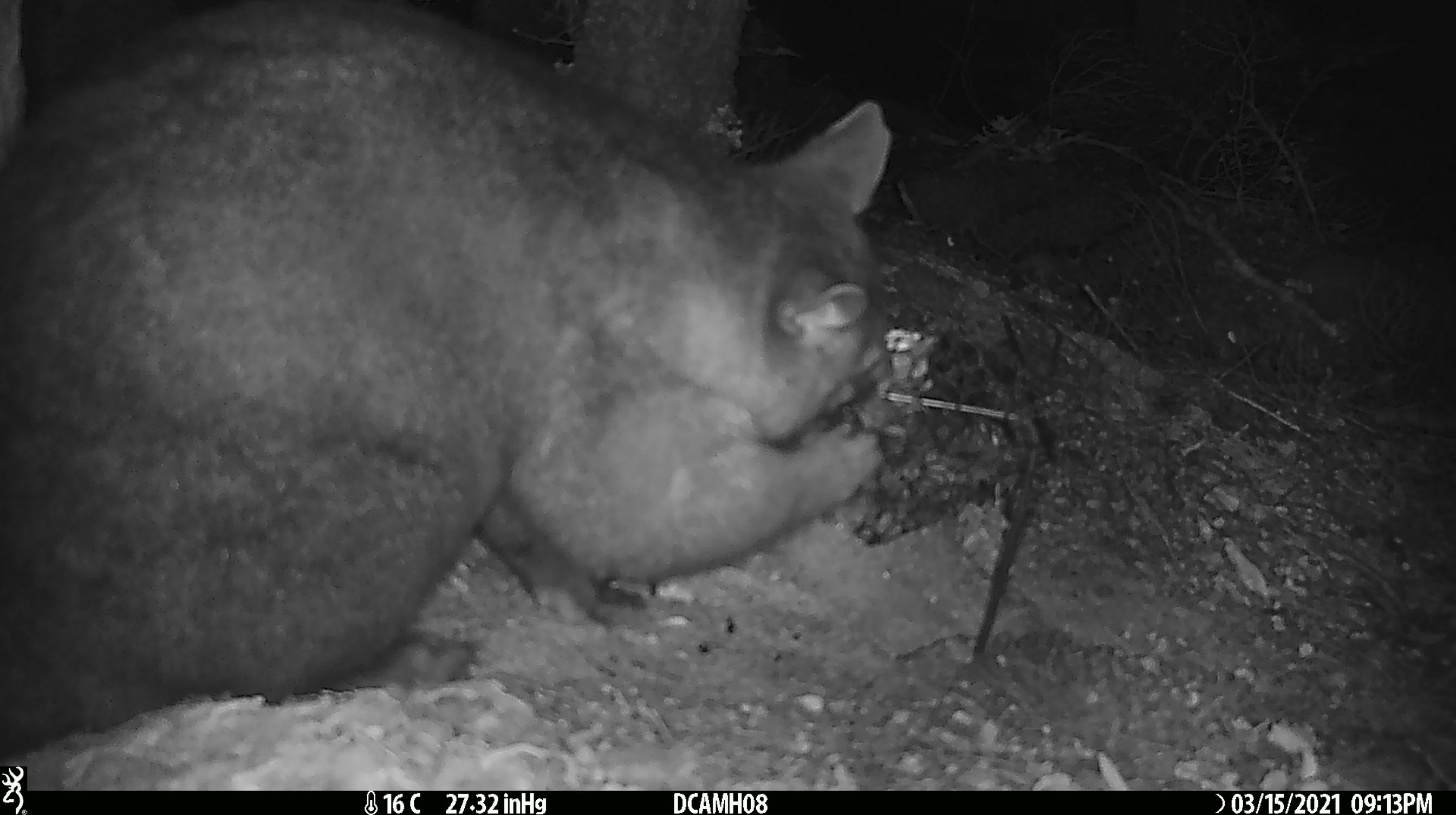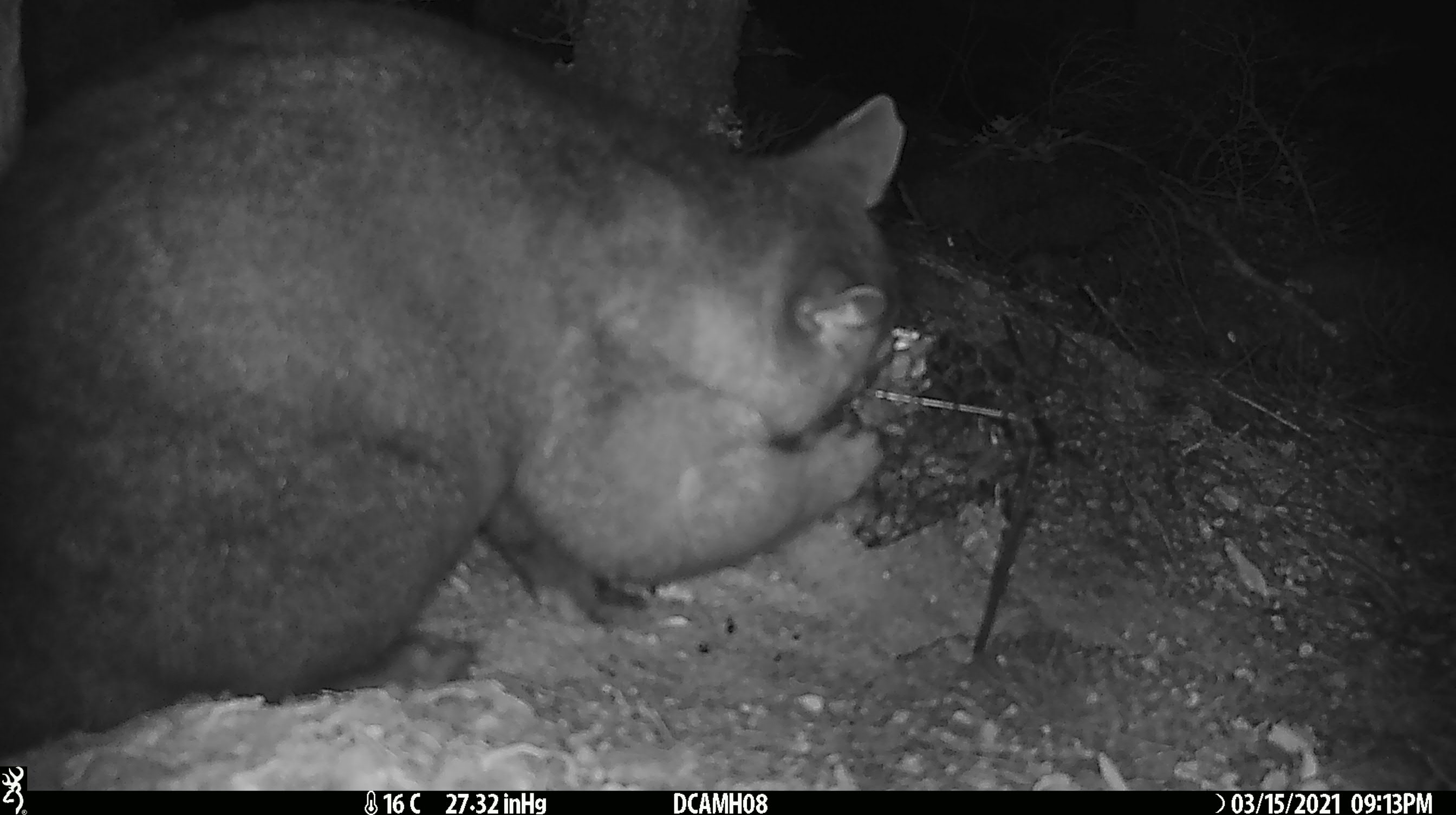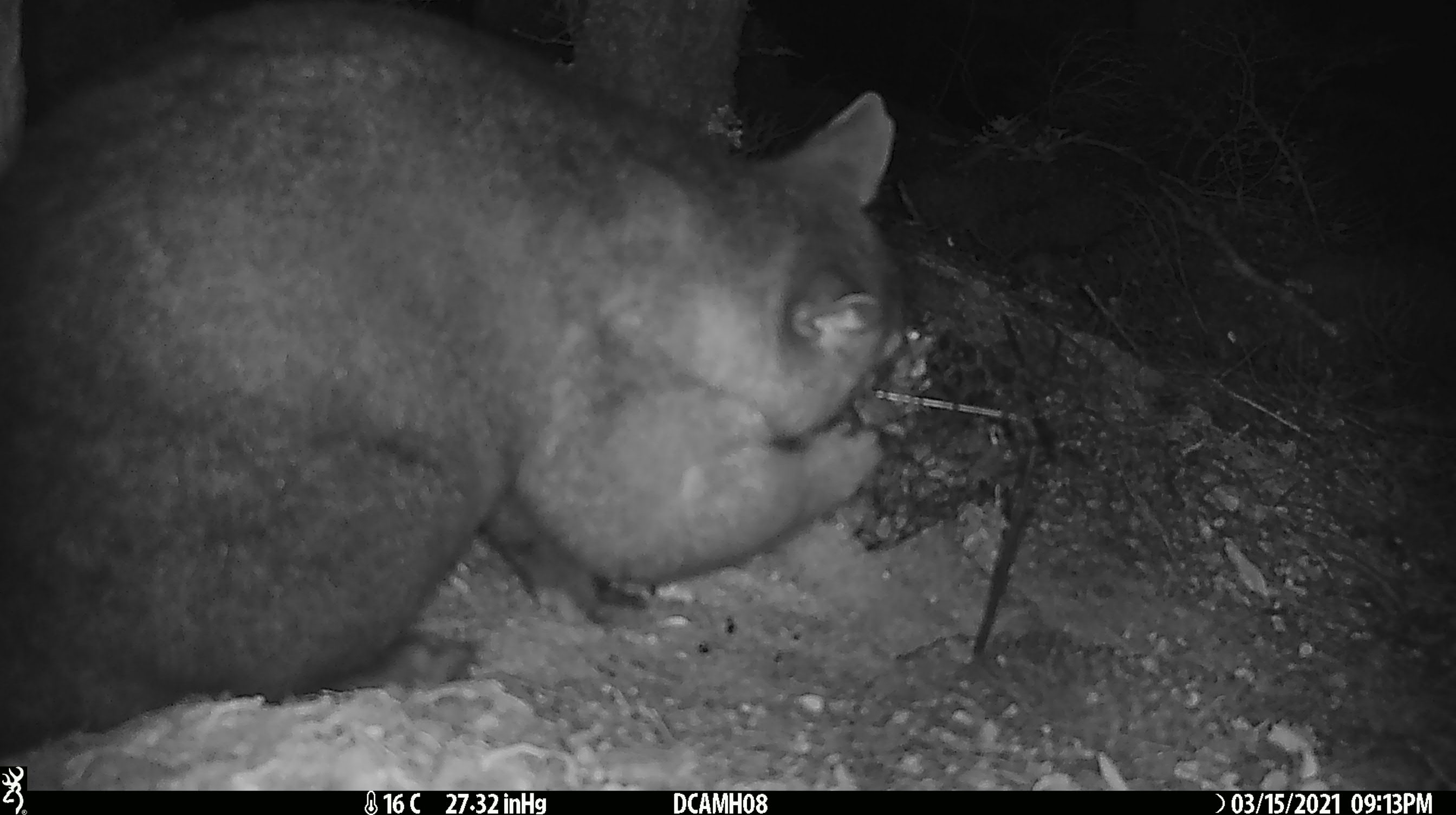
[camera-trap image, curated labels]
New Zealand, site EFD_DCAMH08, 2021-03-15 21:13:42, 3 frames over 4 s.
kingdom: Animalia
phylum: Chordata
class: Mammalia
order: Diprotodontia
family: Phalangeridae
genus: Trichosurus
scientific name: Trichosurus vulpecula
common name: common brushtail possum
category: possum